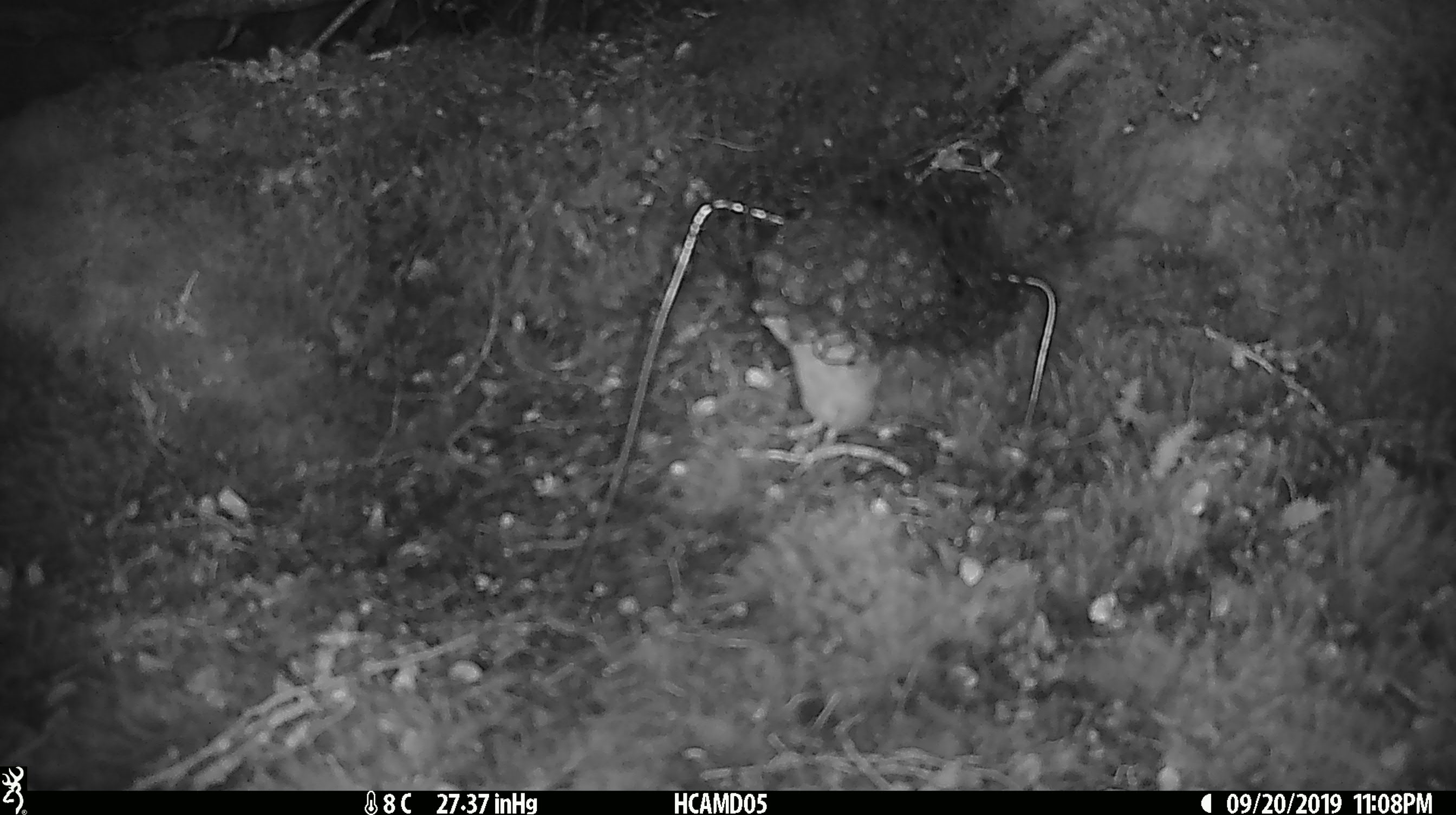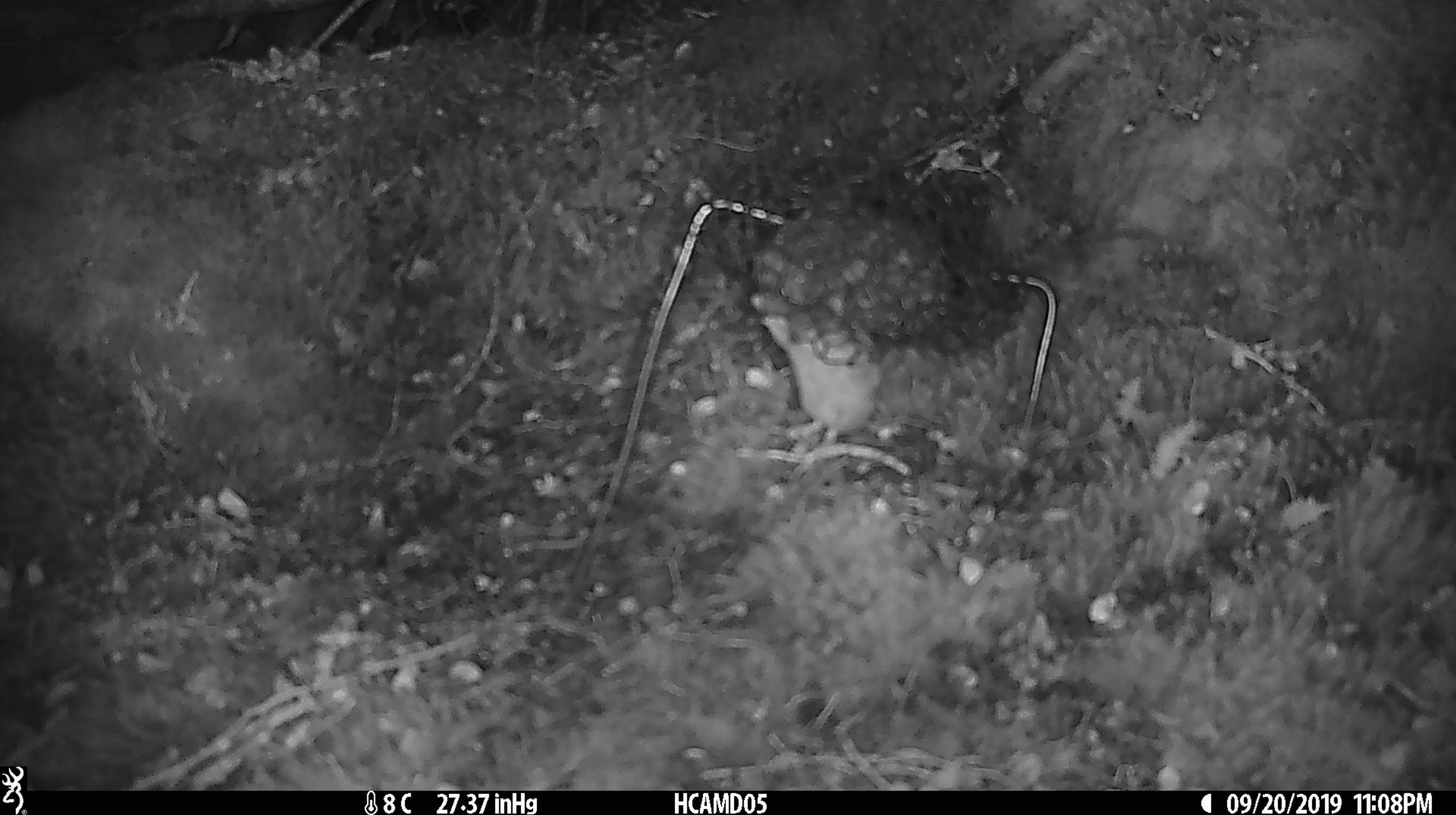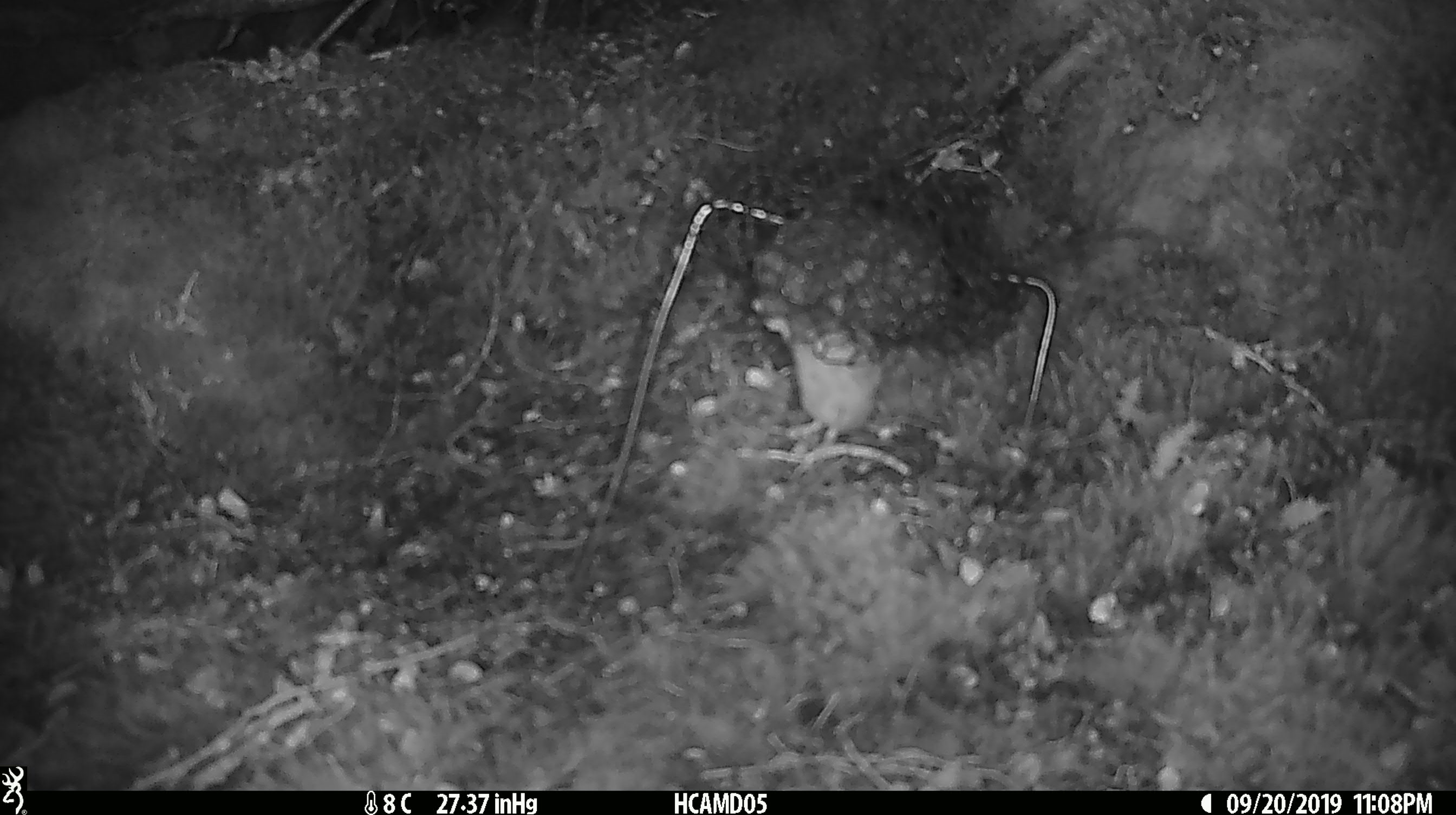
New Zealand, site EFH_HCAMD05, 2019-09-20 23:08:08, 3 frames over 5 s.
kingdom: Animalia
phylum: Chordata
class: Mammalia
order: Rodentia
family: Muridae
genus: Mus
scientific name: Mus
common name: mouse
Mouse (Mus).